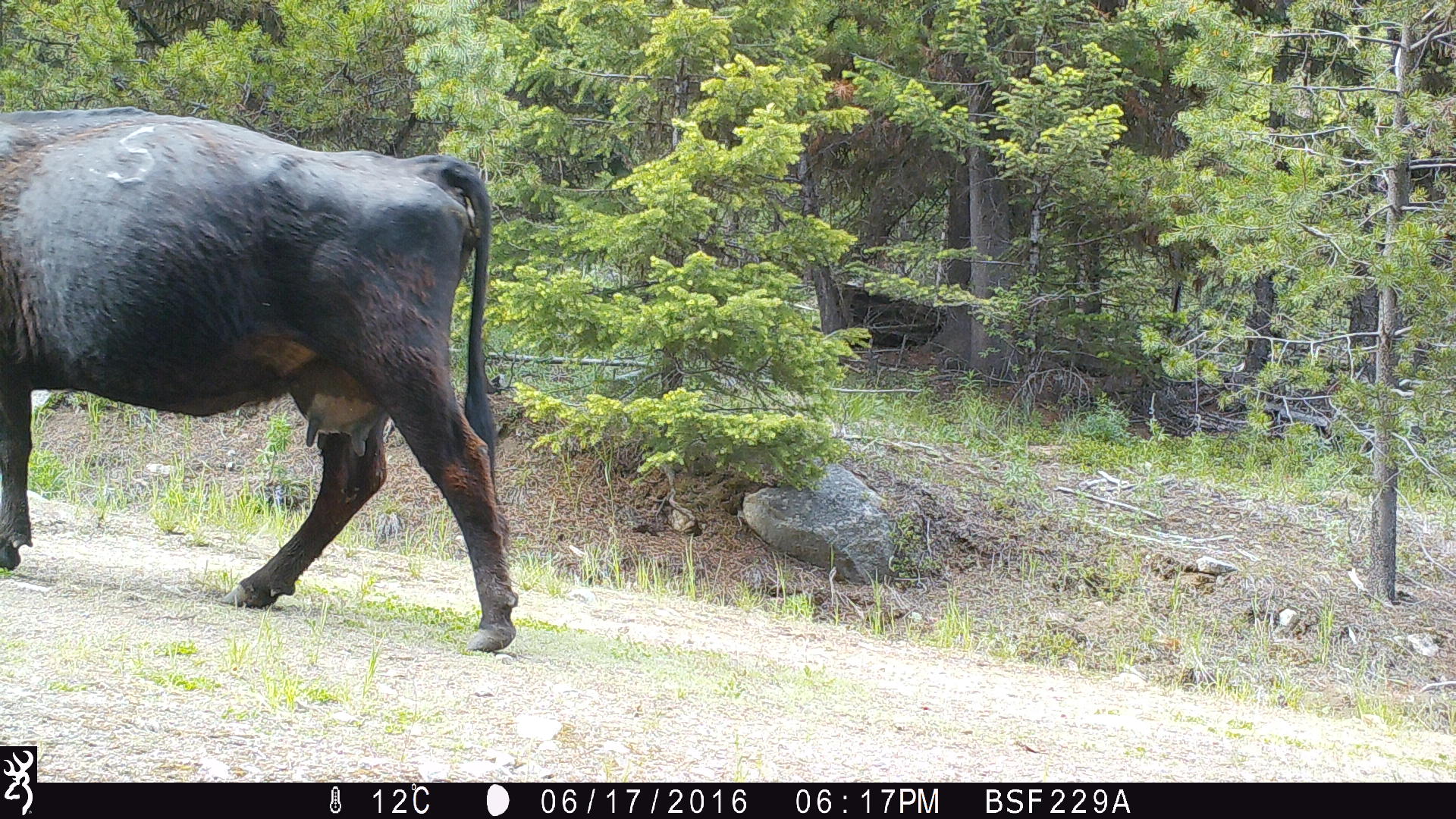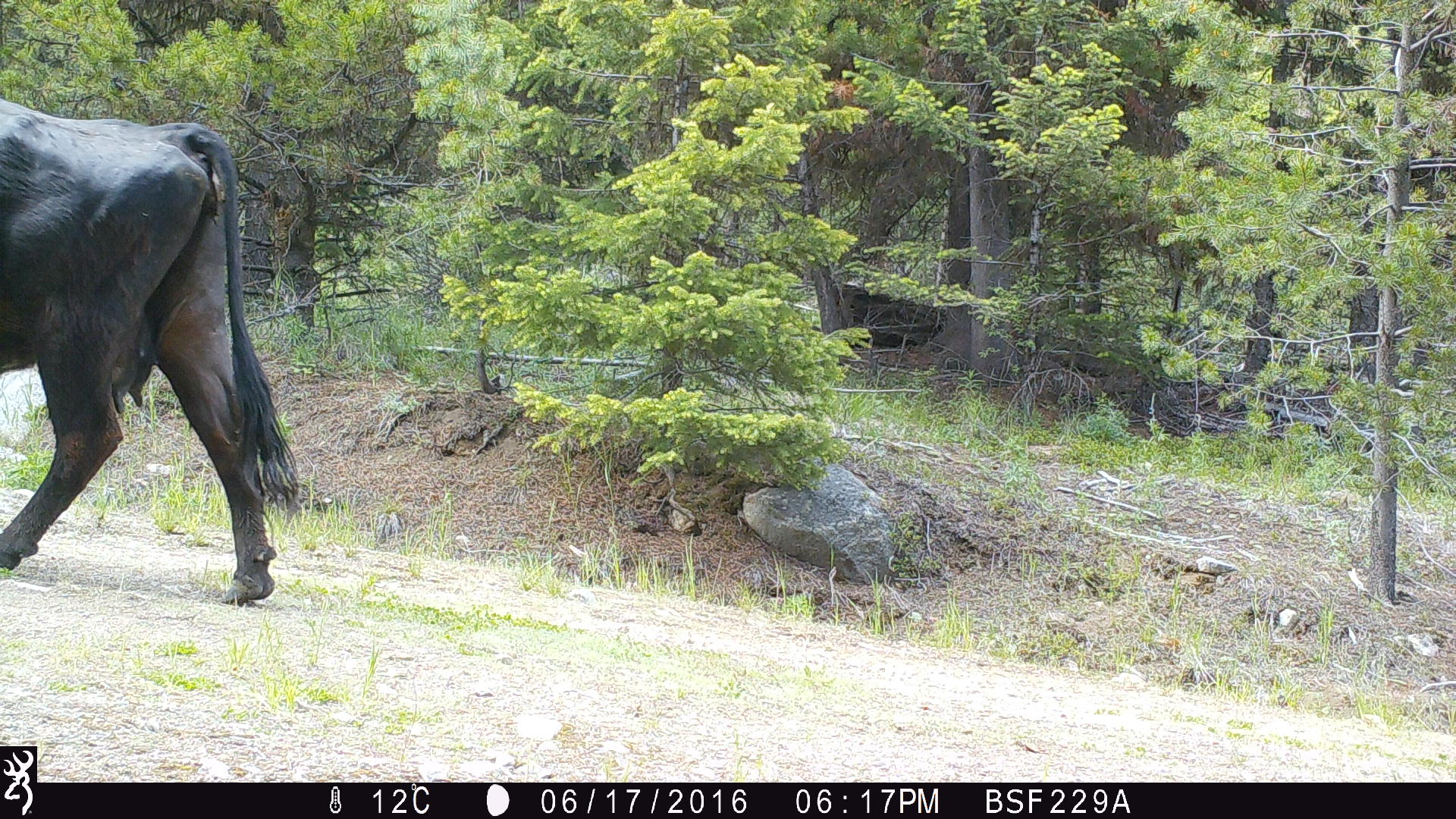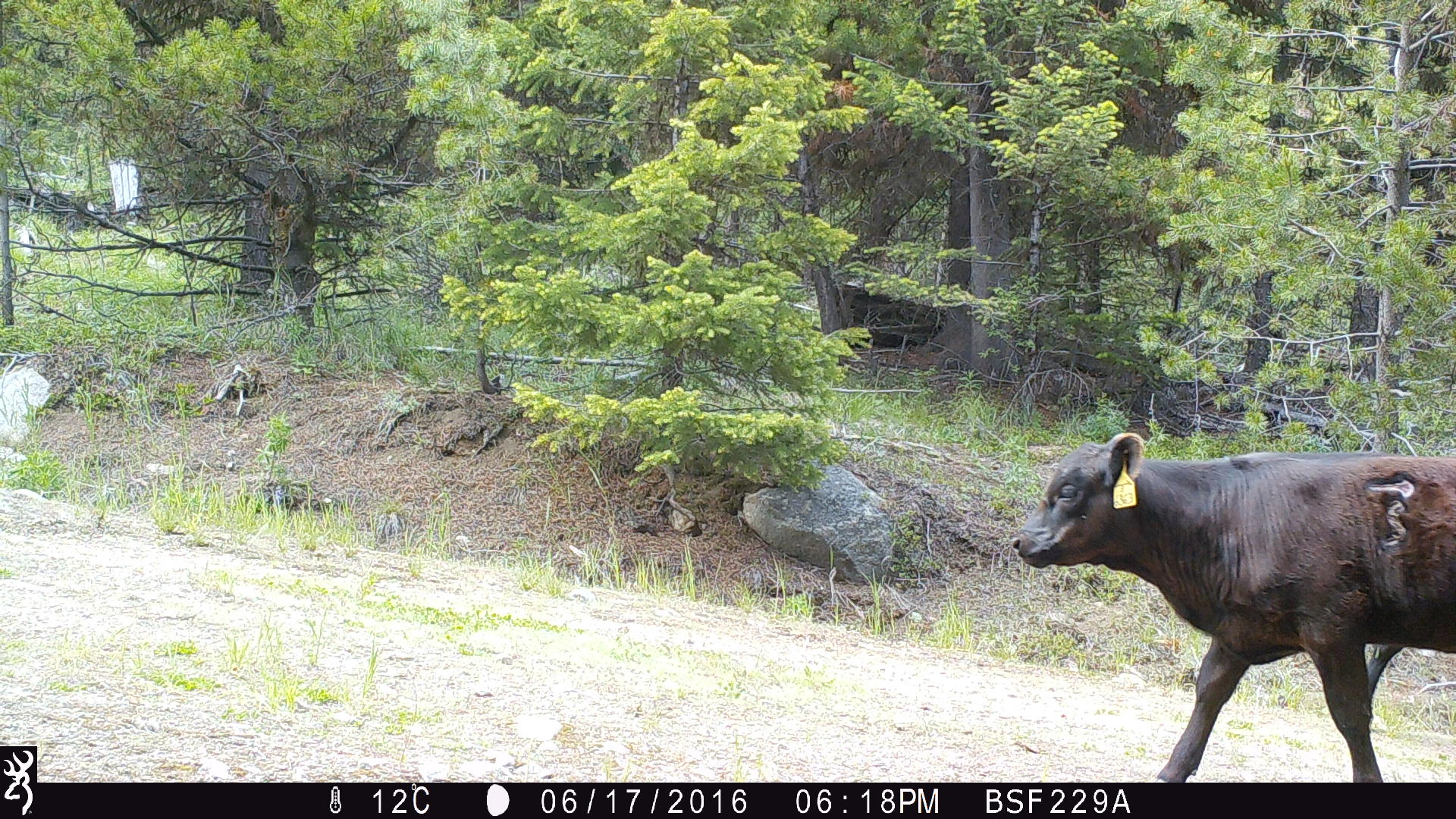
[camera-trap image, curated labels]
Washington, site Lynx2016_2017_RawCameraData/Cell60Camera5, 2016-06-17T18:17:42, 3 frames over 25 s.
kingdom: Animalia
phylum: Chordata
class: Mammalia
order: Artiodactyla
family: Bovidae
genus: Bos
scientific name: Bos taurus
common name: domestic cattle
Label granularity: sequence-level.